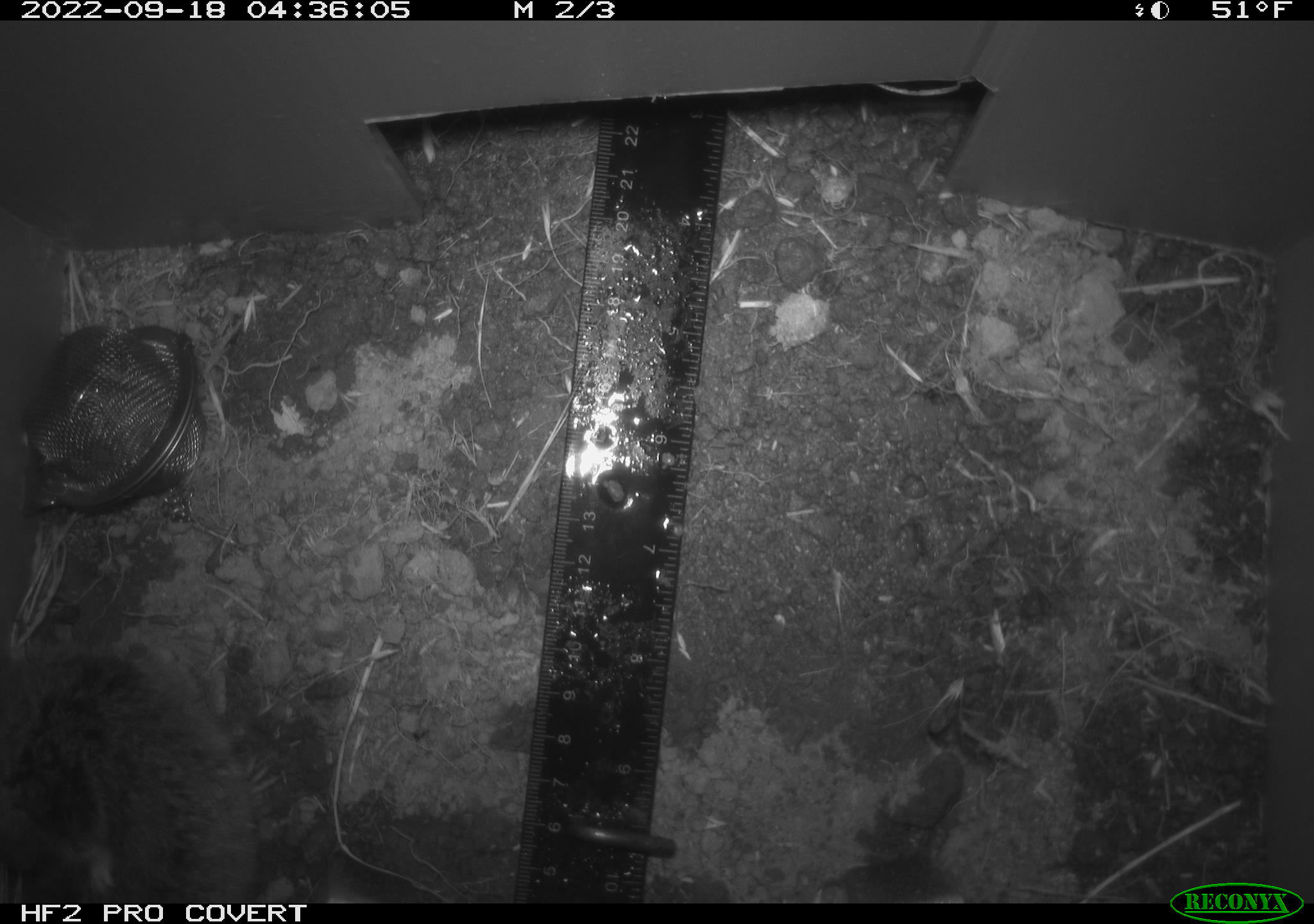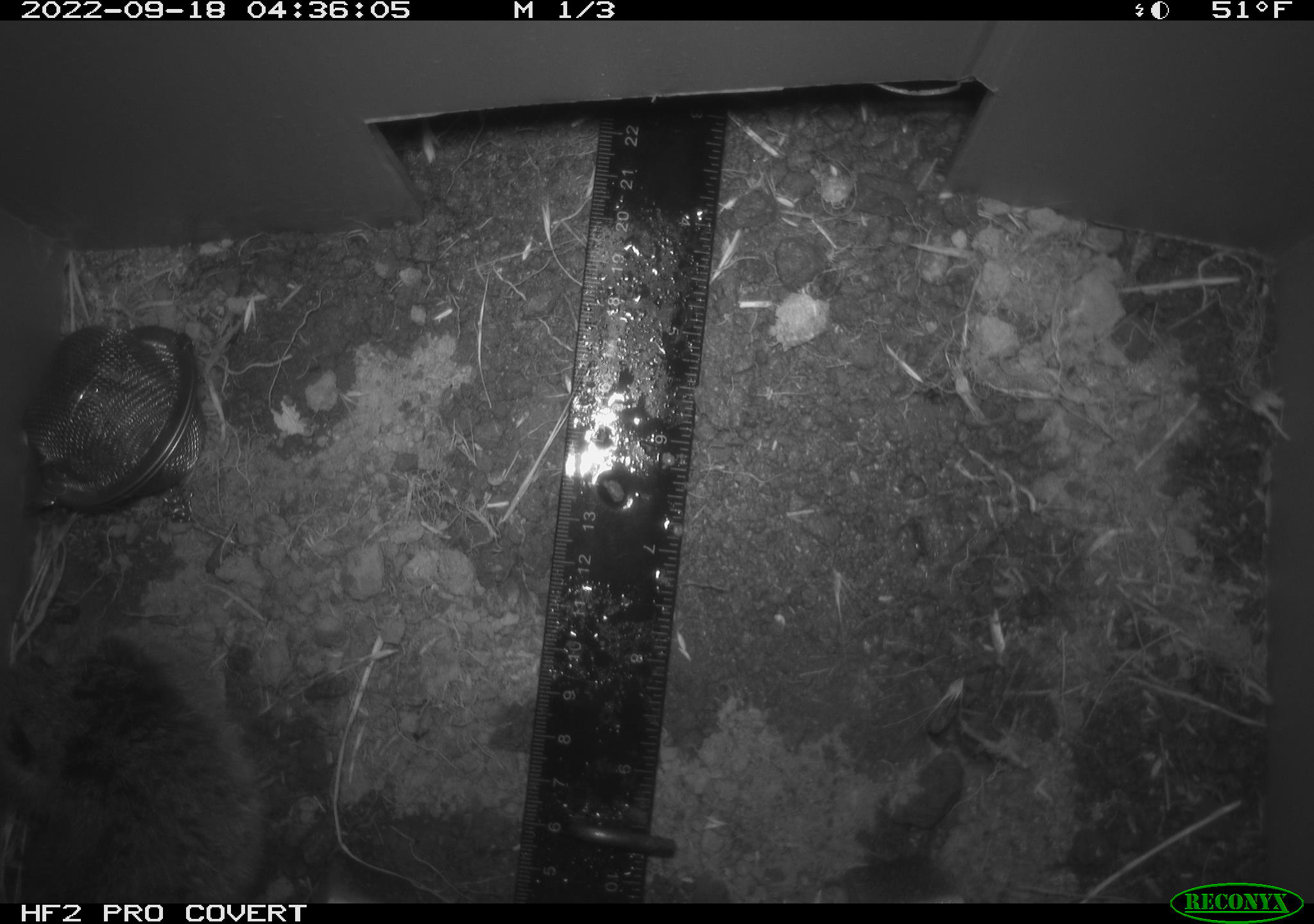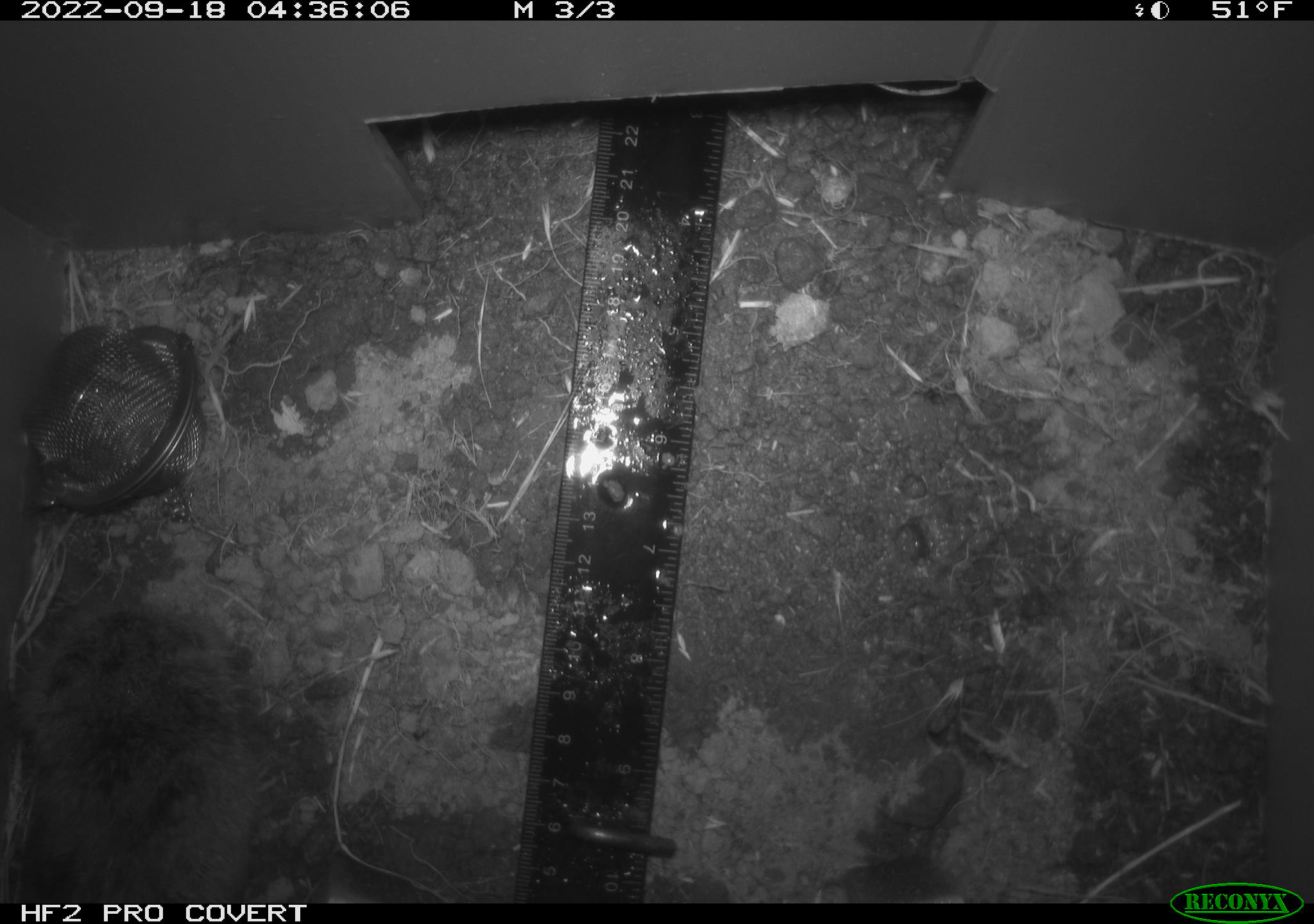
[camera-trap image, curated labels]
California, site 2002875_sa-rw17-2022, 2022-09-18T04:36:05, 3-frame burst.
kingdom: Animalia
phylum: Chordata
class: Mammalia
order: Rodentia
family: Cricetidae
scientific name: Arvicolinae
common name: voles, lemmings, and muskrats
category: arvicolinae subfamily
Arvicolinae subfamily (voles, lemmings, and muskrats) (Arvicolinae).